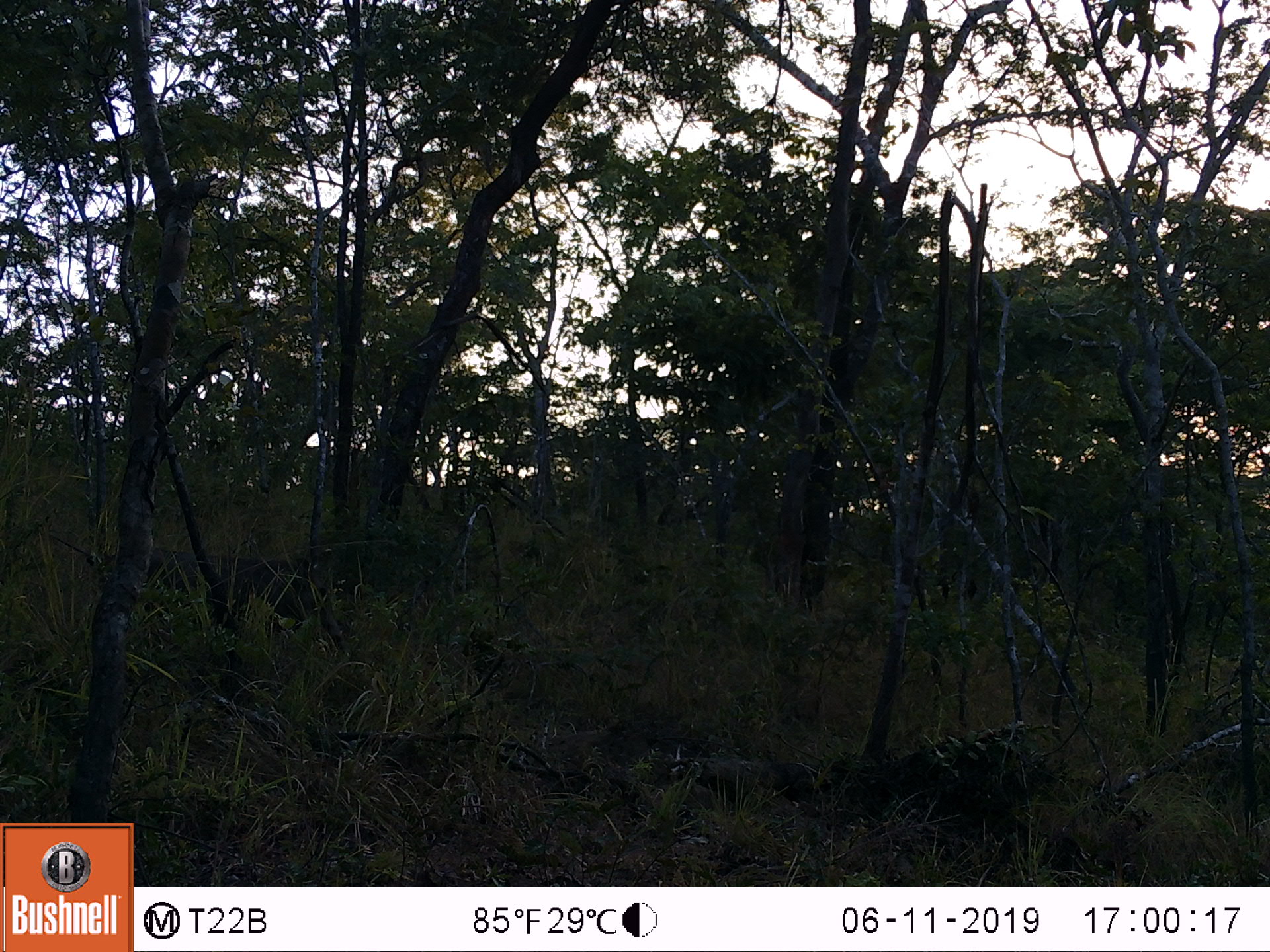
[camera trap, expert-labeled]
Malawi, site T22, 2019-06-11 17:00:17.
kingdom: Animalia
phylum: Chordata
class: Mammalia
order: Artiodactyla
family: Suidae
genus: Phacochoerus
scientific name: Phacochoerus africanus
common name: common warthog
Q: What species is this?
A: Common warthog (Phacochoerus africanus).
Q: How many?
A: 1.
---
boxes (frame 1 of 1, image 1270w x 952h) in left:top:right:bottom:
common warthog: 147:545:344:648